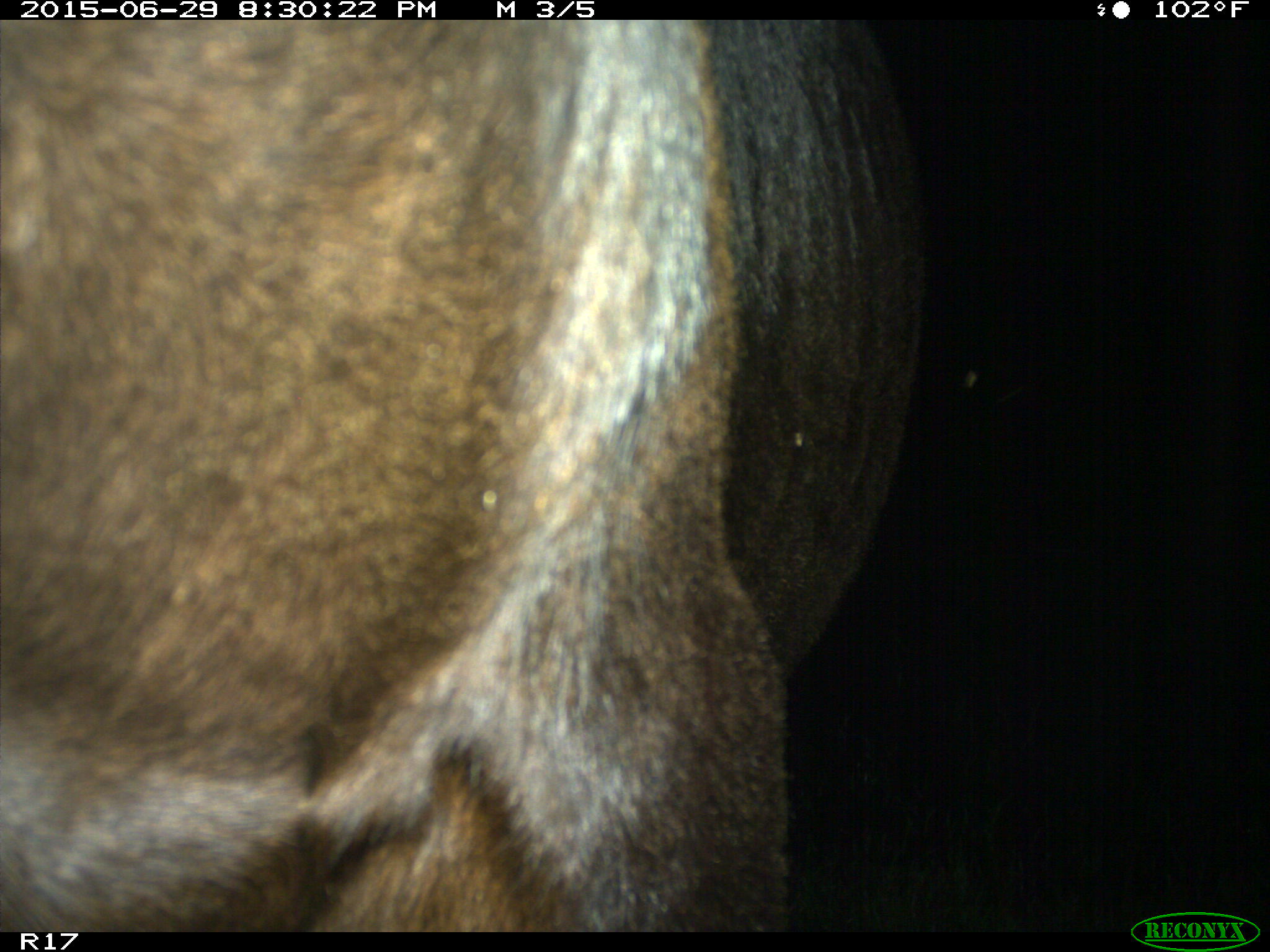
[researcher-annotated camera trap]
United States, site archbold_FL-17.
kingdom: Animalia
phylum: Chordata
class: Mammalia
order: Artiodactyla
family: Bovidae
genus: Bos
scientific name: Bos taurus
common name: domestic cow